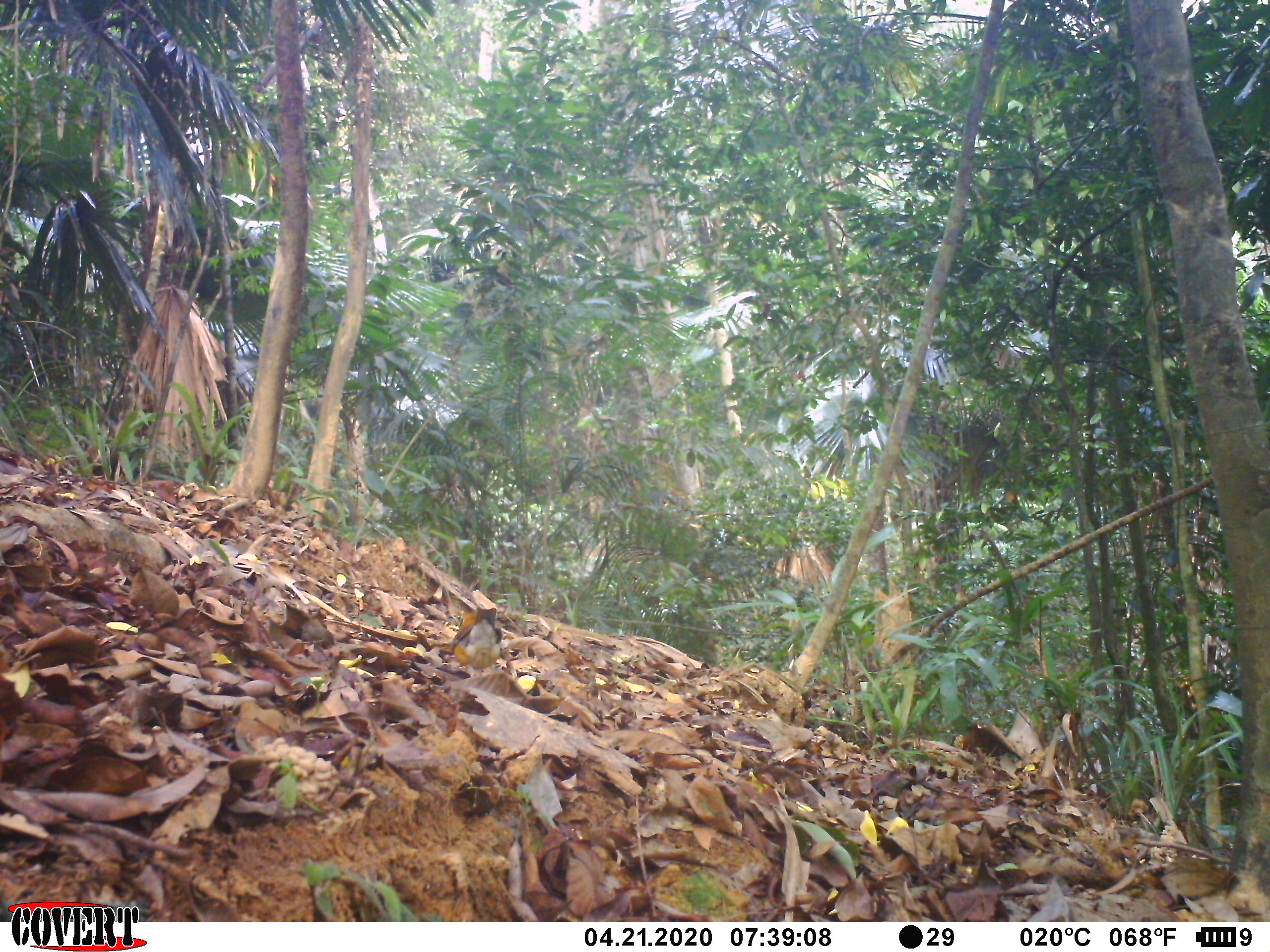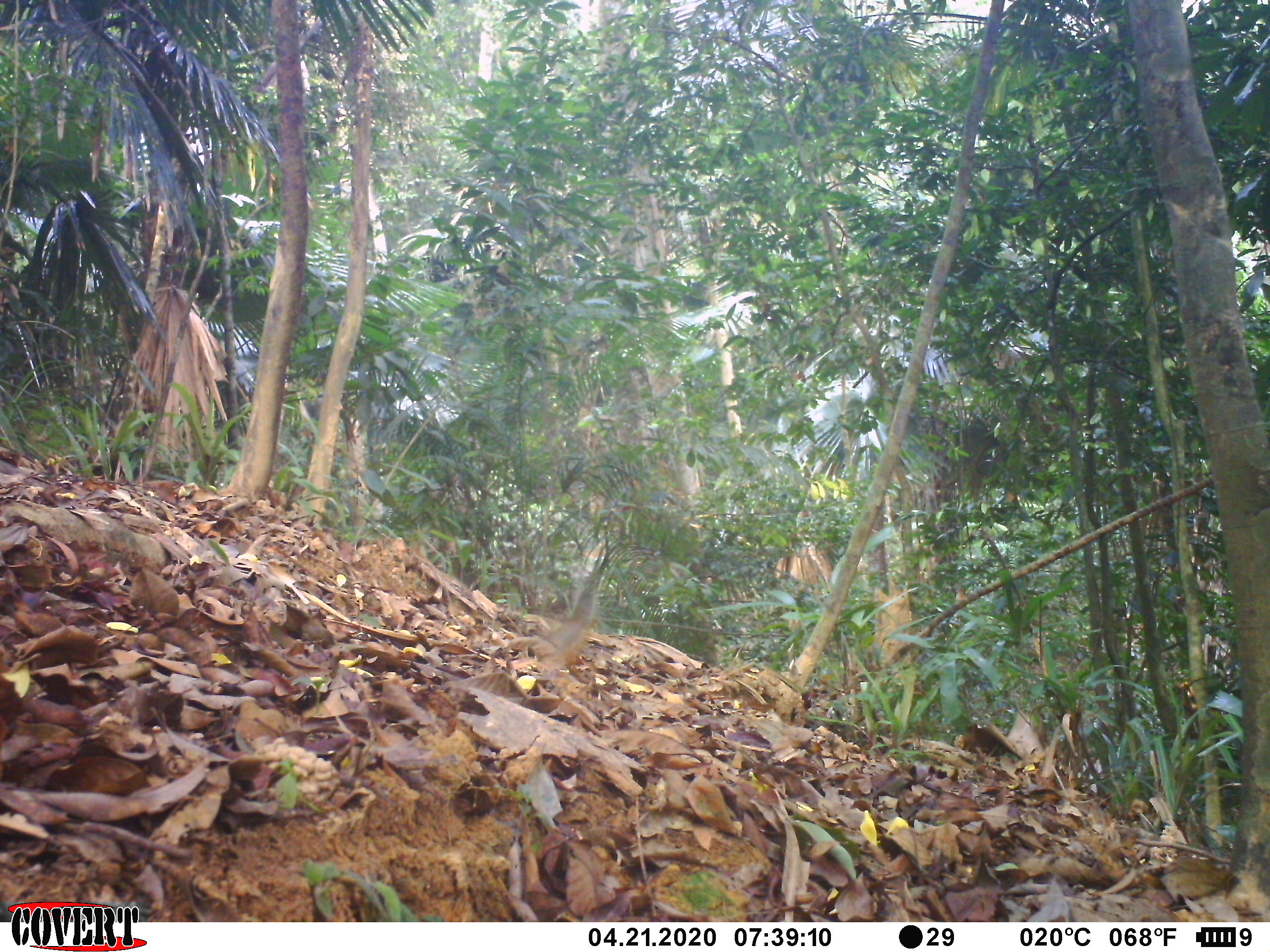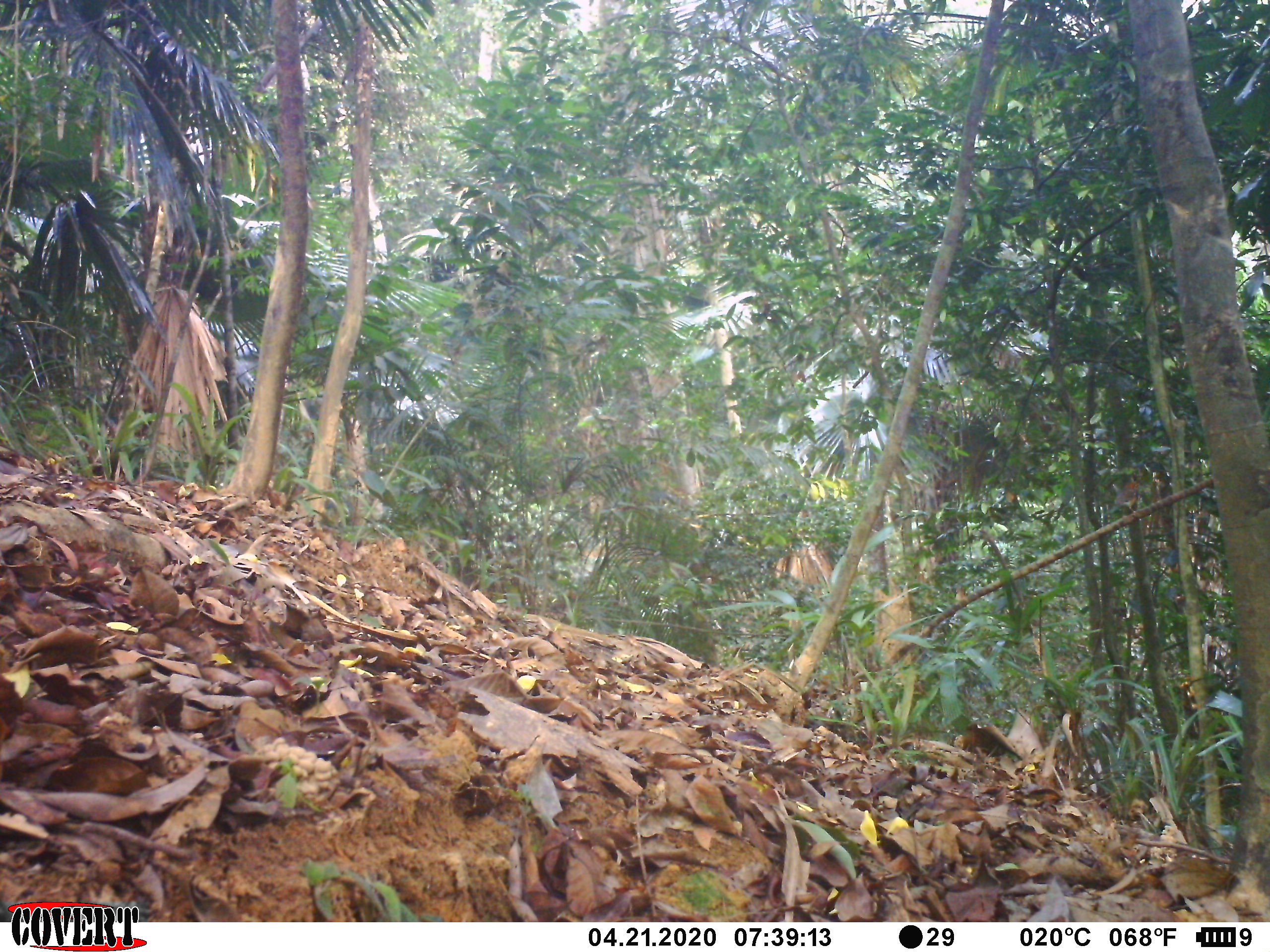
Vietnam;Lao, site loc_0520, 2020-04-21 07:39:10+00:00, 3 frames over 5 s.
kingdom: Animalia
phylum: Chordata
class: Aves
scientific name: Aves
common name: bird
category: unidentified bird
Unidentified bird (bird) (Aves). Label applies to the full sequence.